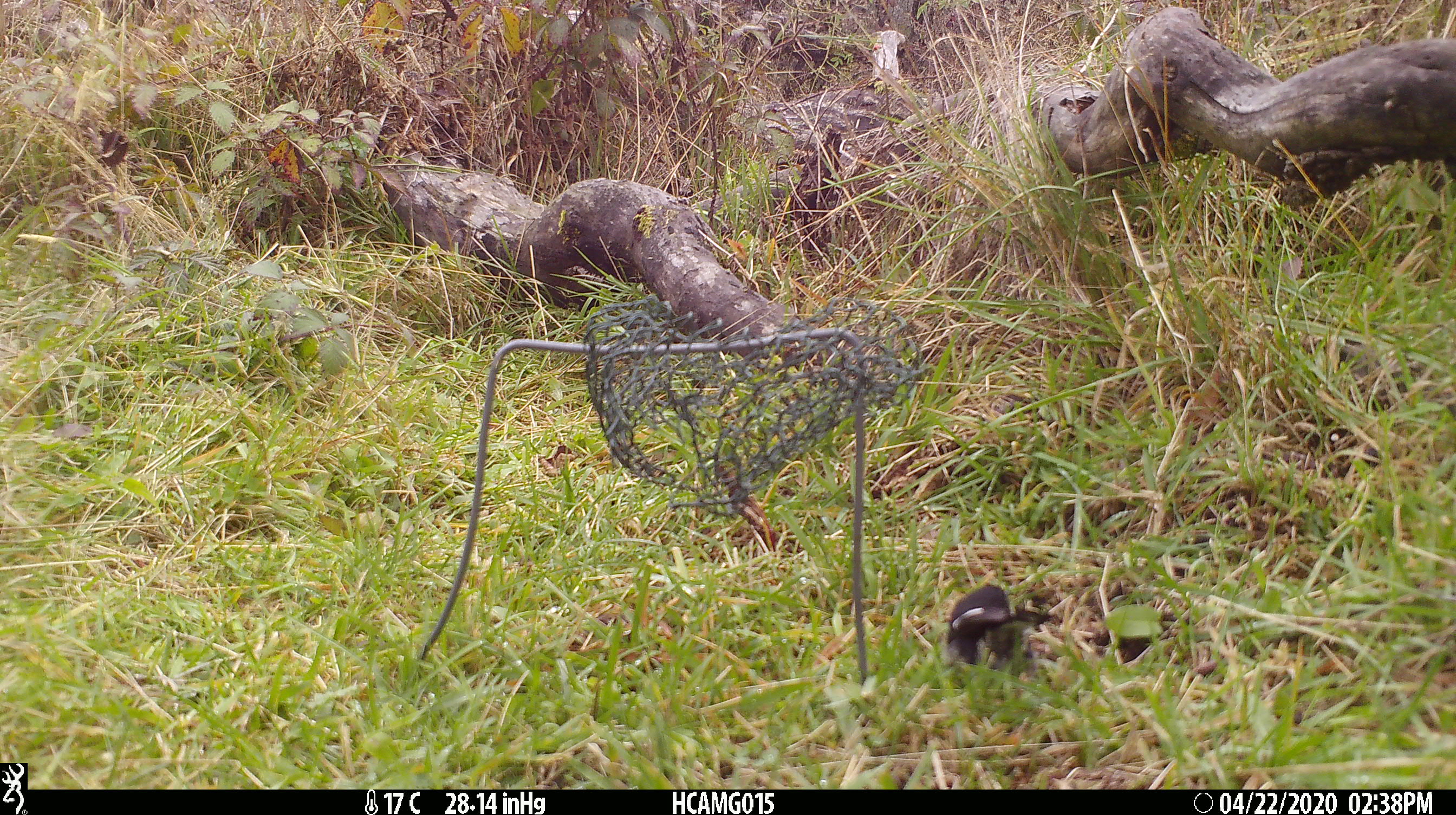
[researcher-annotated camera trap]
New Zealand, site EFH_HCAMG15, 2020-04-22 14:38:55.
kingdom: Animalia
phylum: Chordata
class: Aves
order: Passeriformes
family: Petroicidae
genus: Petroica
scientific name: Petroica macrocephala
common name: tomtit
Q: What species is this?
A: Tomtit (Petroica macrocephala).